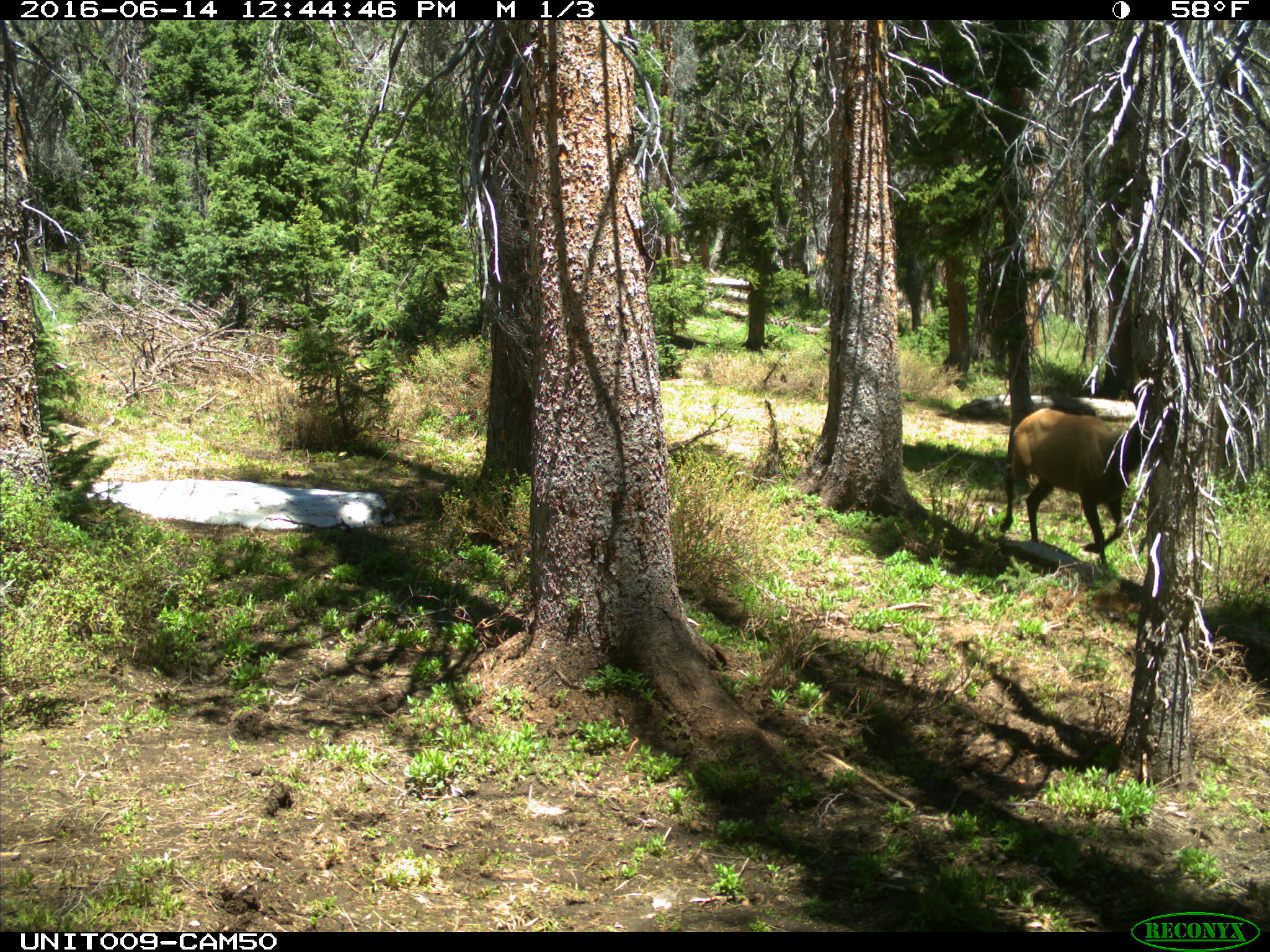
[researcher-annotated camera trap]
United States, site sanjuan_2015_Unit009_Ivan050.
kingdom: Animalia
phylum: Chordata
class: Mammalia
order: Artiodactyla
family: Cervidae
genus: Cervus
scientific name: Cervus elaphus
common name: red deer